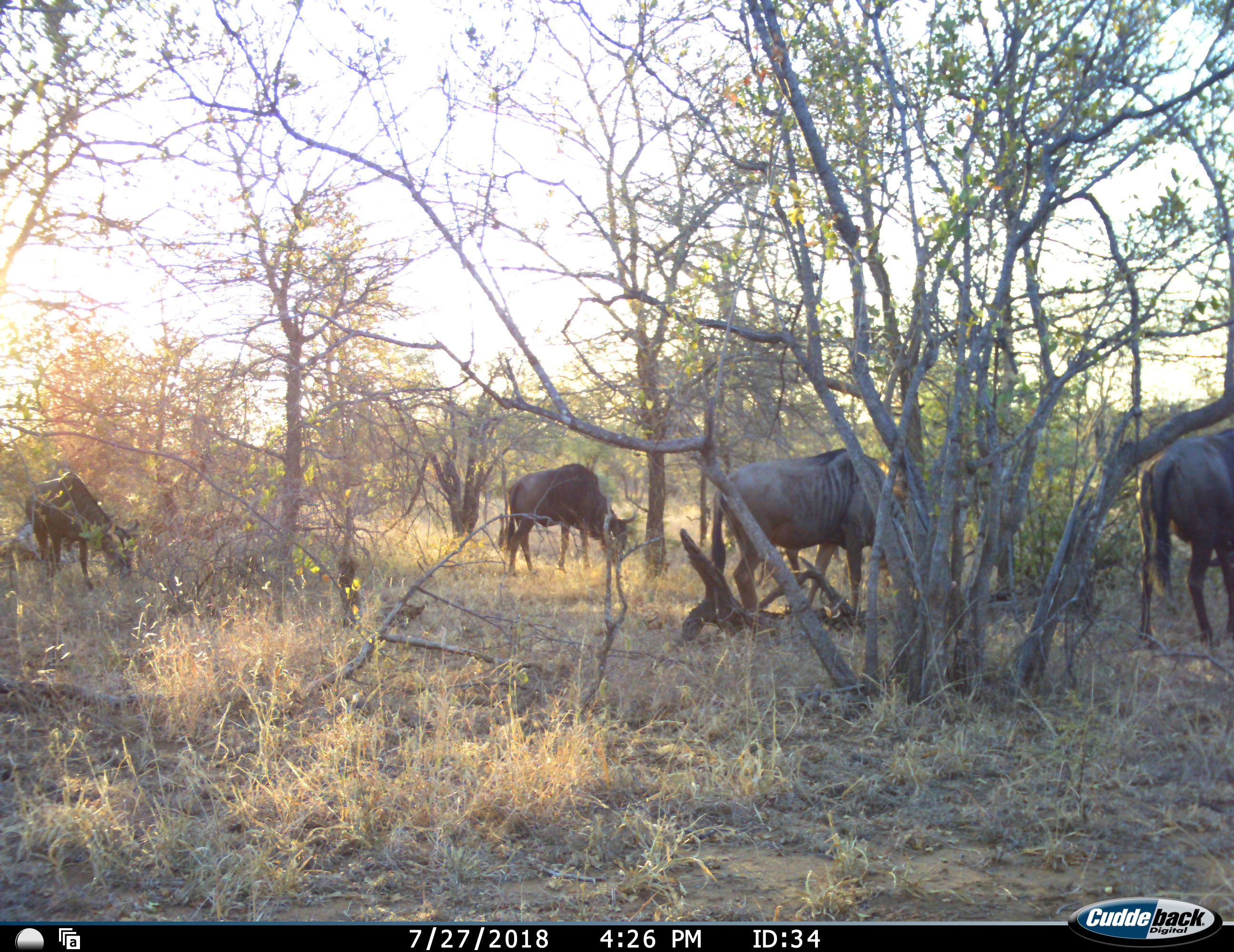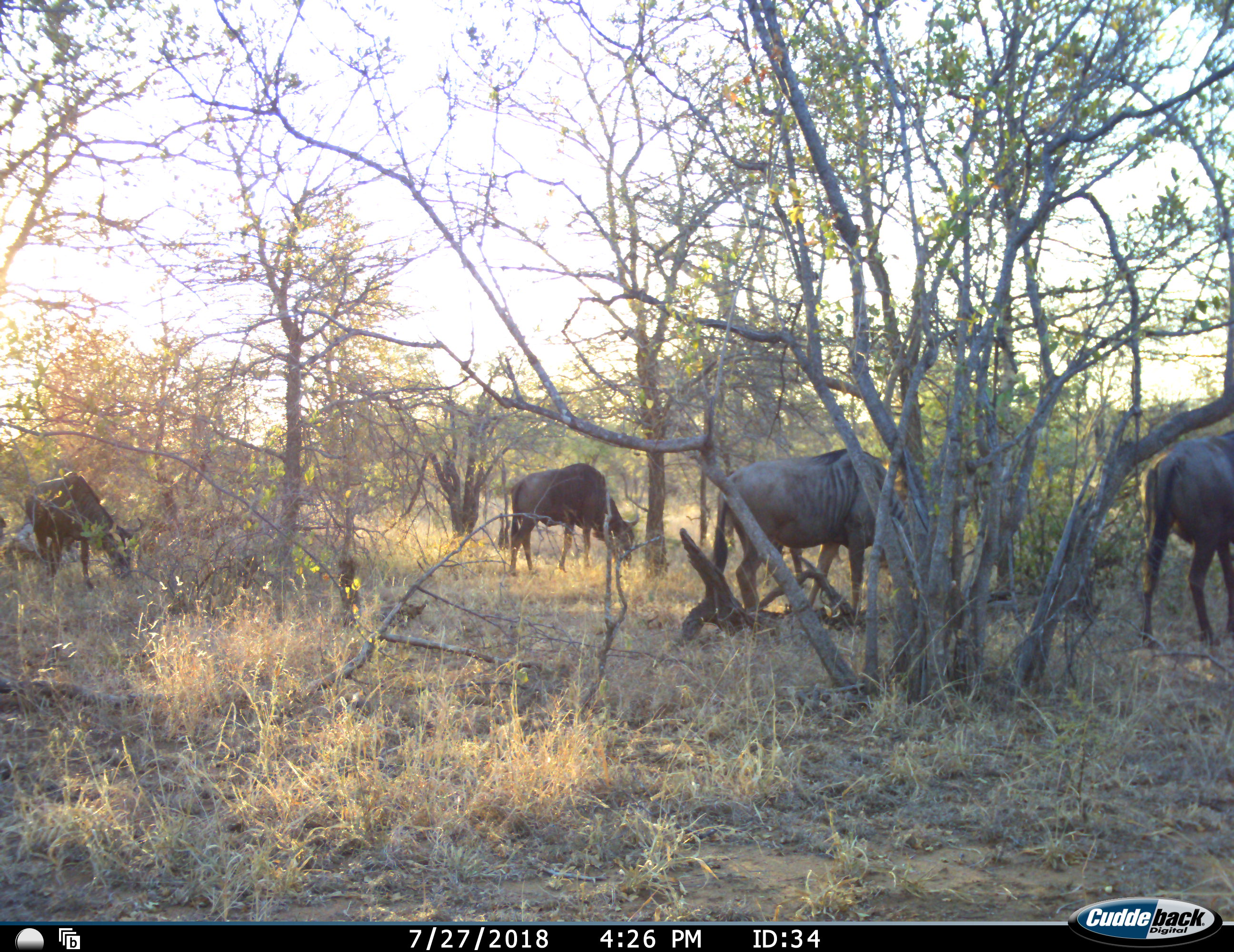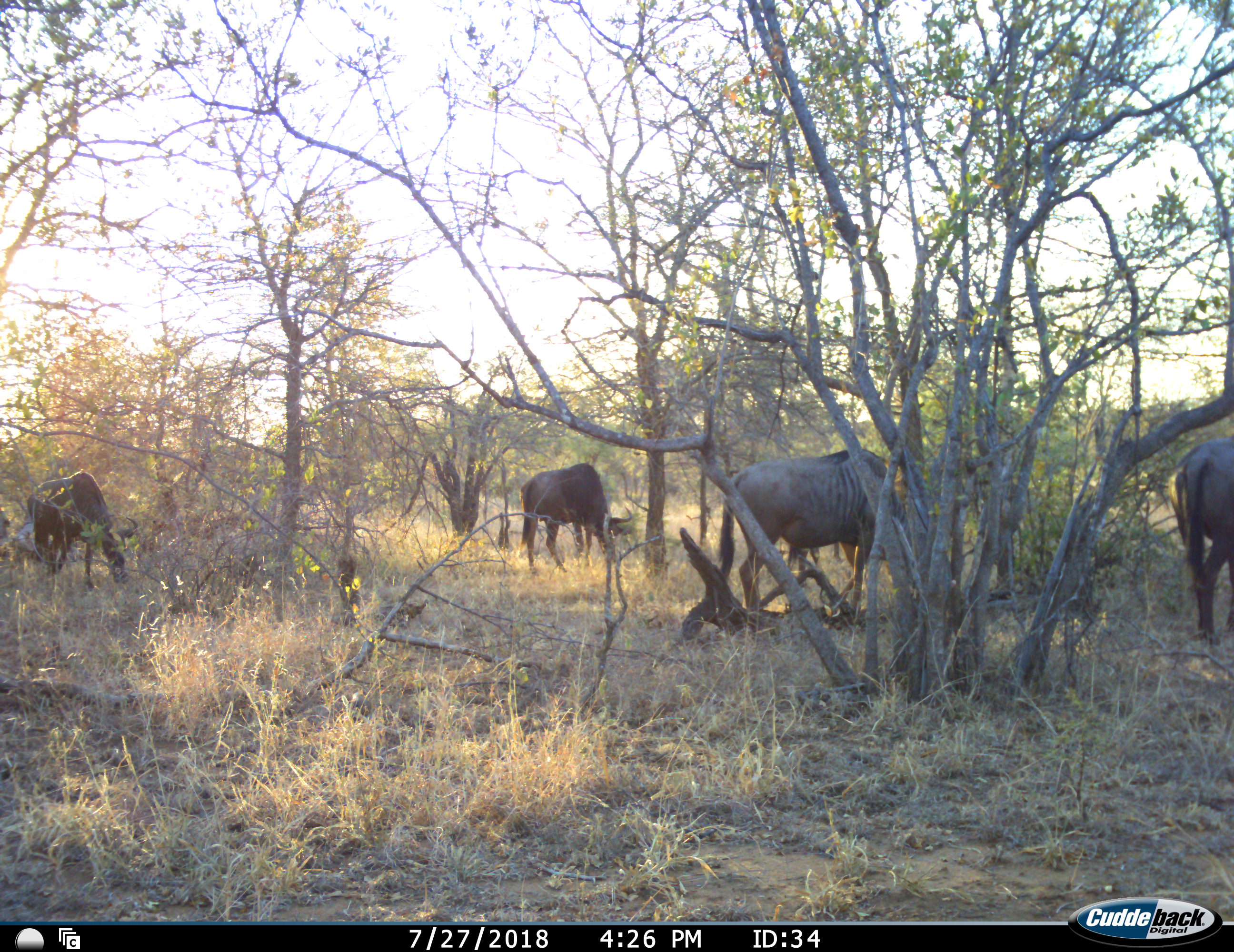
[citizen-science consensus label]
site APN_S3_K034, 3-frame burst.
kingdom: Animalia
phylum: Chordata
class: Mammalia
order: Artiodactyla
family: Bovidae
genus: Connochaetes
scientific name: Connochaetes taurinus taurinus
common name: blue wildebeest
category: wildebeestblue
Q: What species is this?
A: Wildebeestblue (blue wildebeest) (Connochaetes taurinus taurinus).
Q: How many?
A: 4.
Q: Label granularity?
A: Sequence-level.